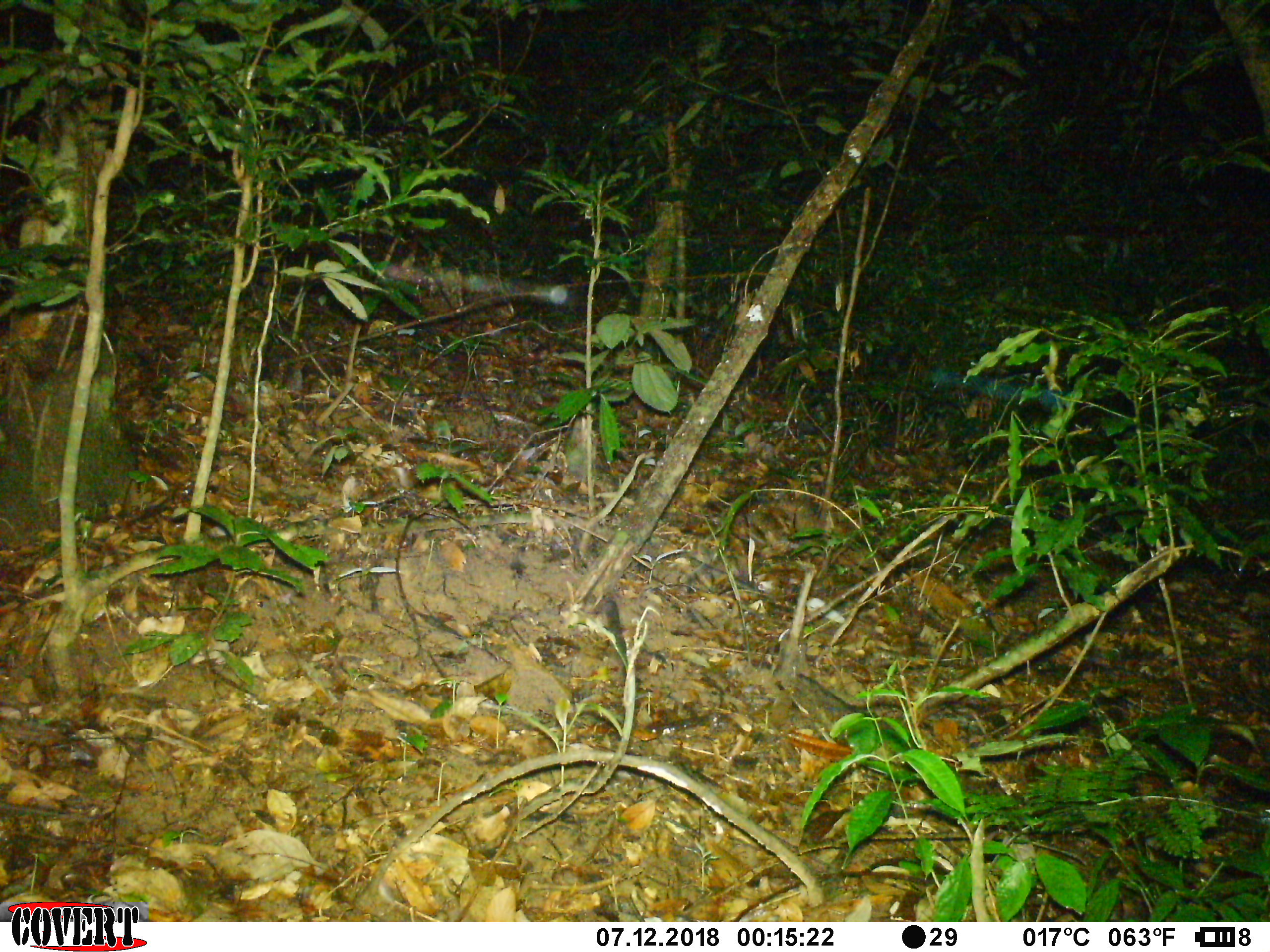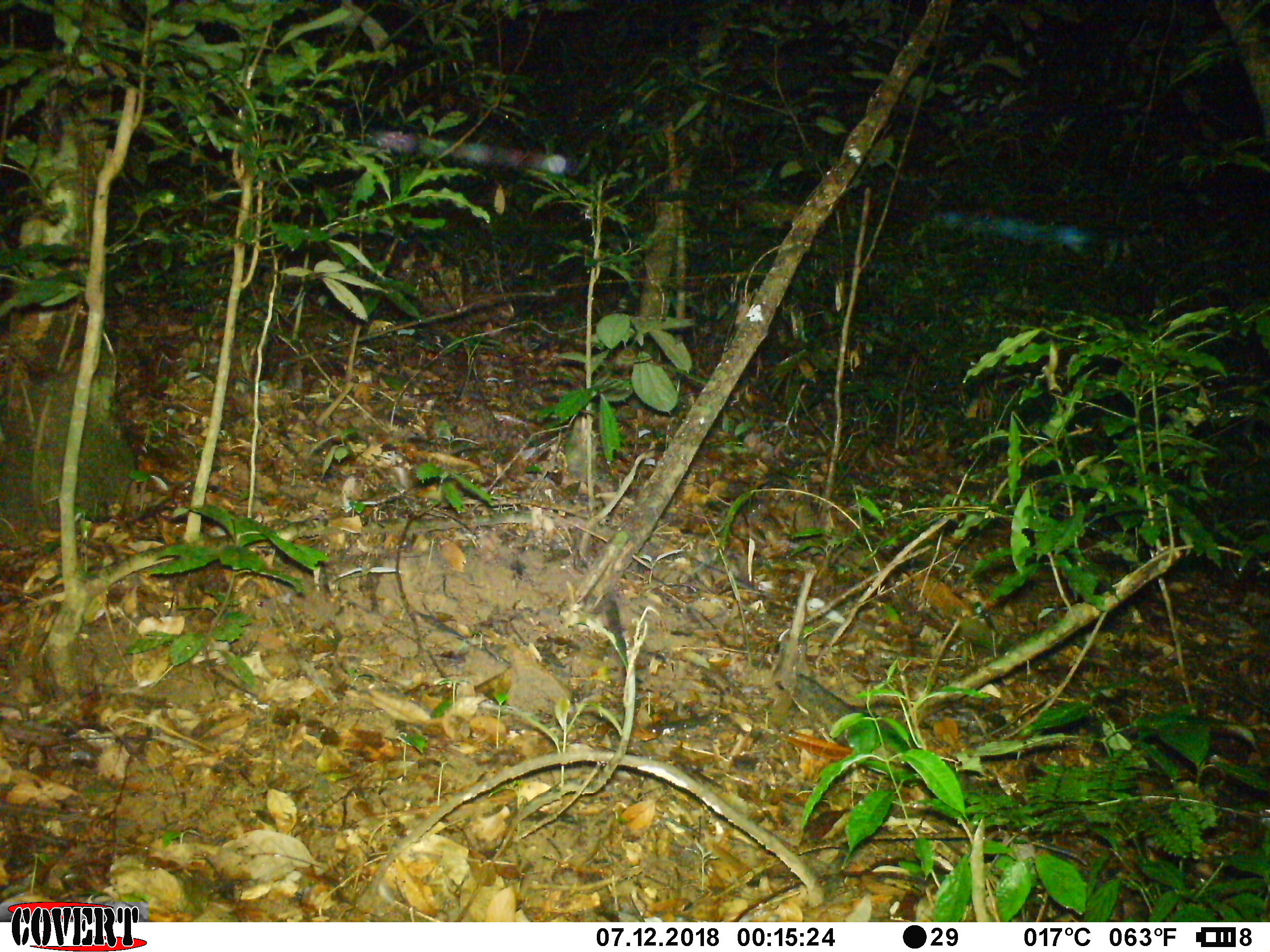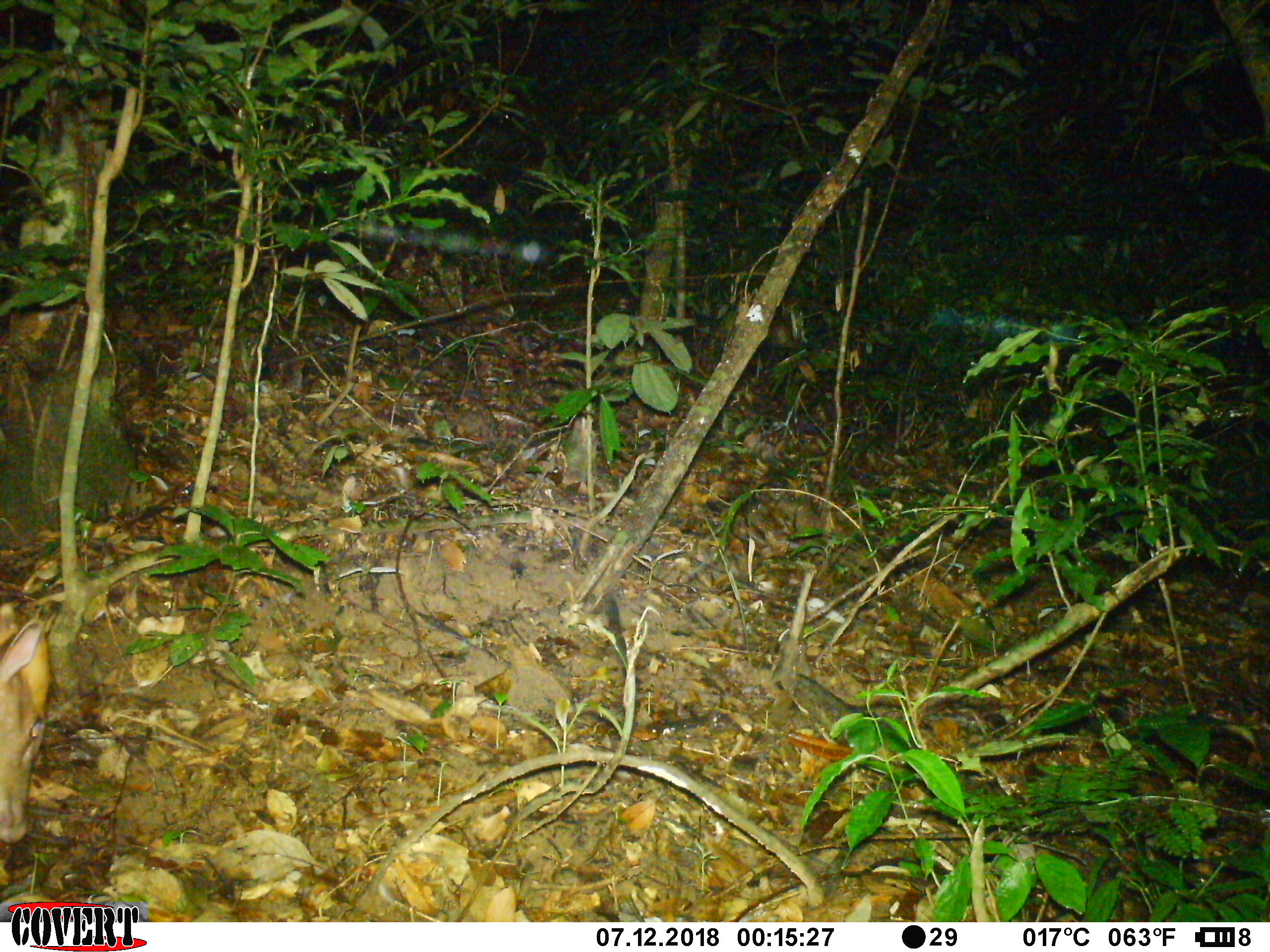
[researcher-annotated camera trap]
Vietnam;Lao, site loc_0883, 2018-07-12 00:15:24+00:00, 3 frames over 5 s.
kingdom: Animalia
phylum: Chordata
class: Mammalia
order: Artiodactyla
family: Cervidae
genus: Muntiacus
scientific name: Muntiacus rooseveltorum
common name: roosevelt's muntjac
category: roosevelts muntjac group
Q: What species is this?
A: Roosevelts muntjac group (roosevelt's muntjac) (Muntiacus rooseveltorum).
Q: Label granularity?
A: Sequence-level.